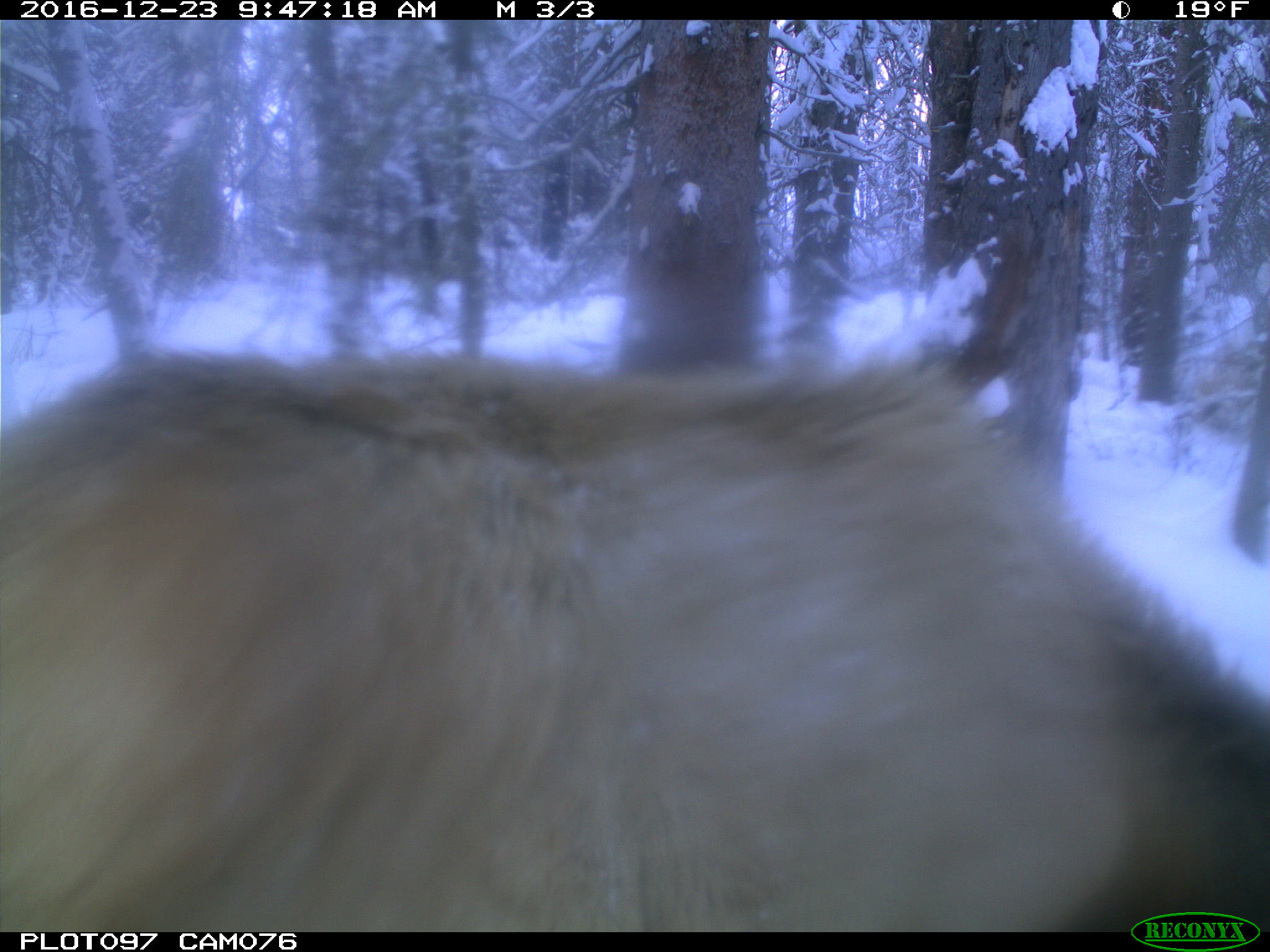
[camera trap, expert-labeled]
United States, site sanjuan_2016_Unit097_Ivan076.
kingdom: Animalia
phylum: Chordata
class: Mammalia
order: Artiodactyla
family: Cervidae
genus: Cervus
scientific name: Cervus elaphus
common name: red deer